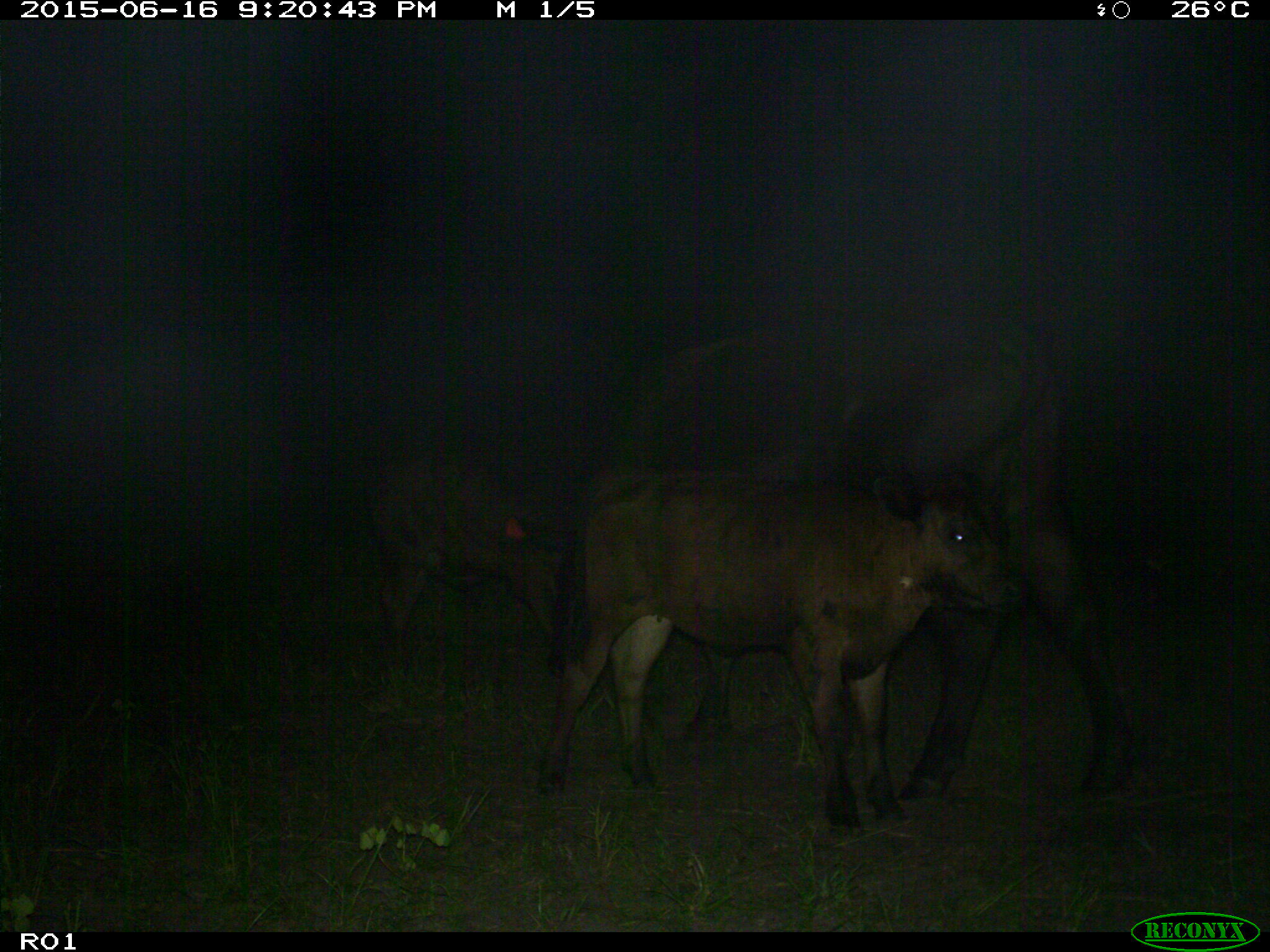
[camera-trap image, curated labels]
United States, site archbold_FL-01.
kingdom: Animalia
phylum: Chordata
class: Mammalia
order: Artiodactyla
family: Bovidae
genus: Bos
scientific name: Bos taurus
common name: domestic cow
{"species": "Bos taurus (domestic cow)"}